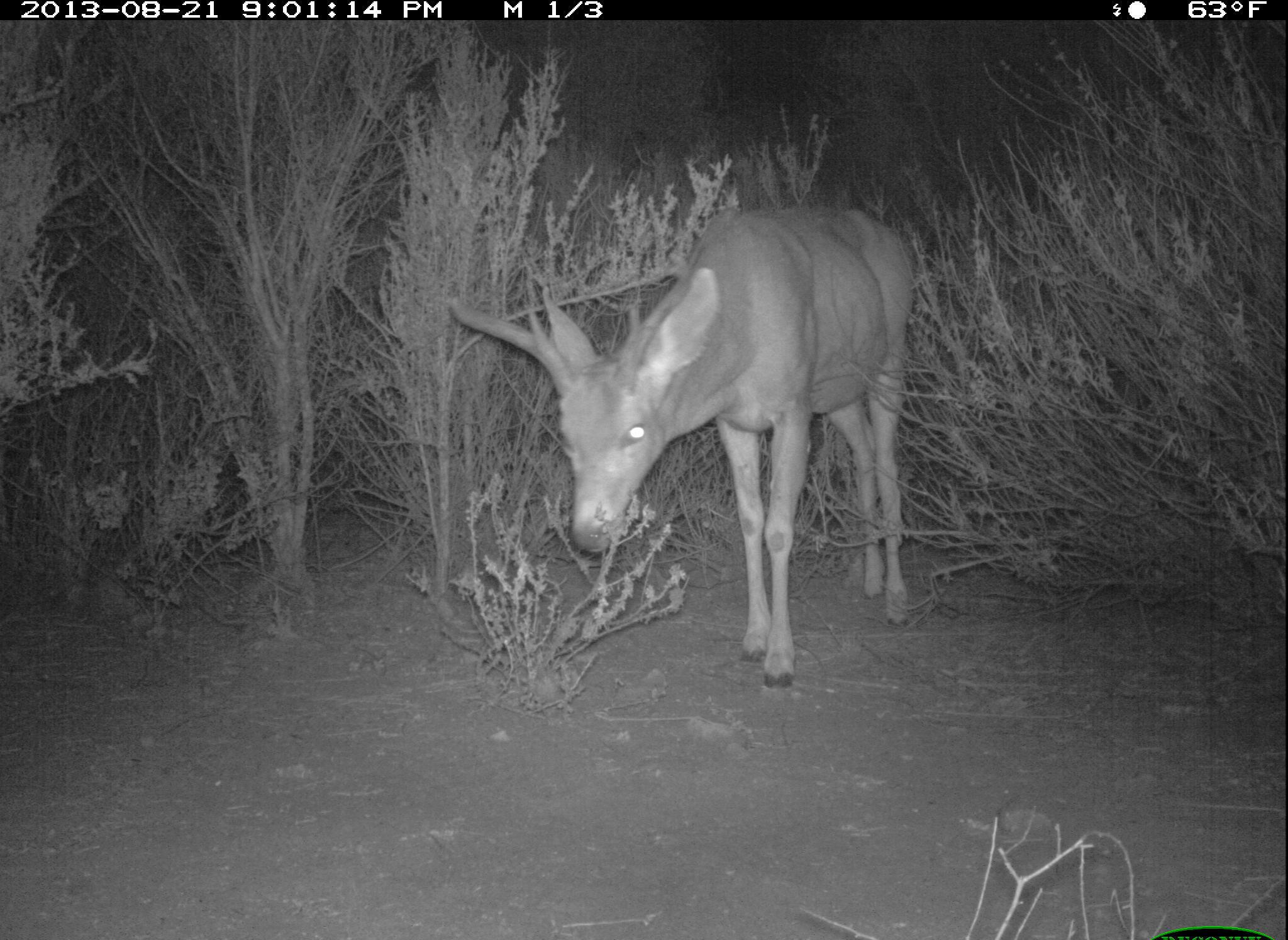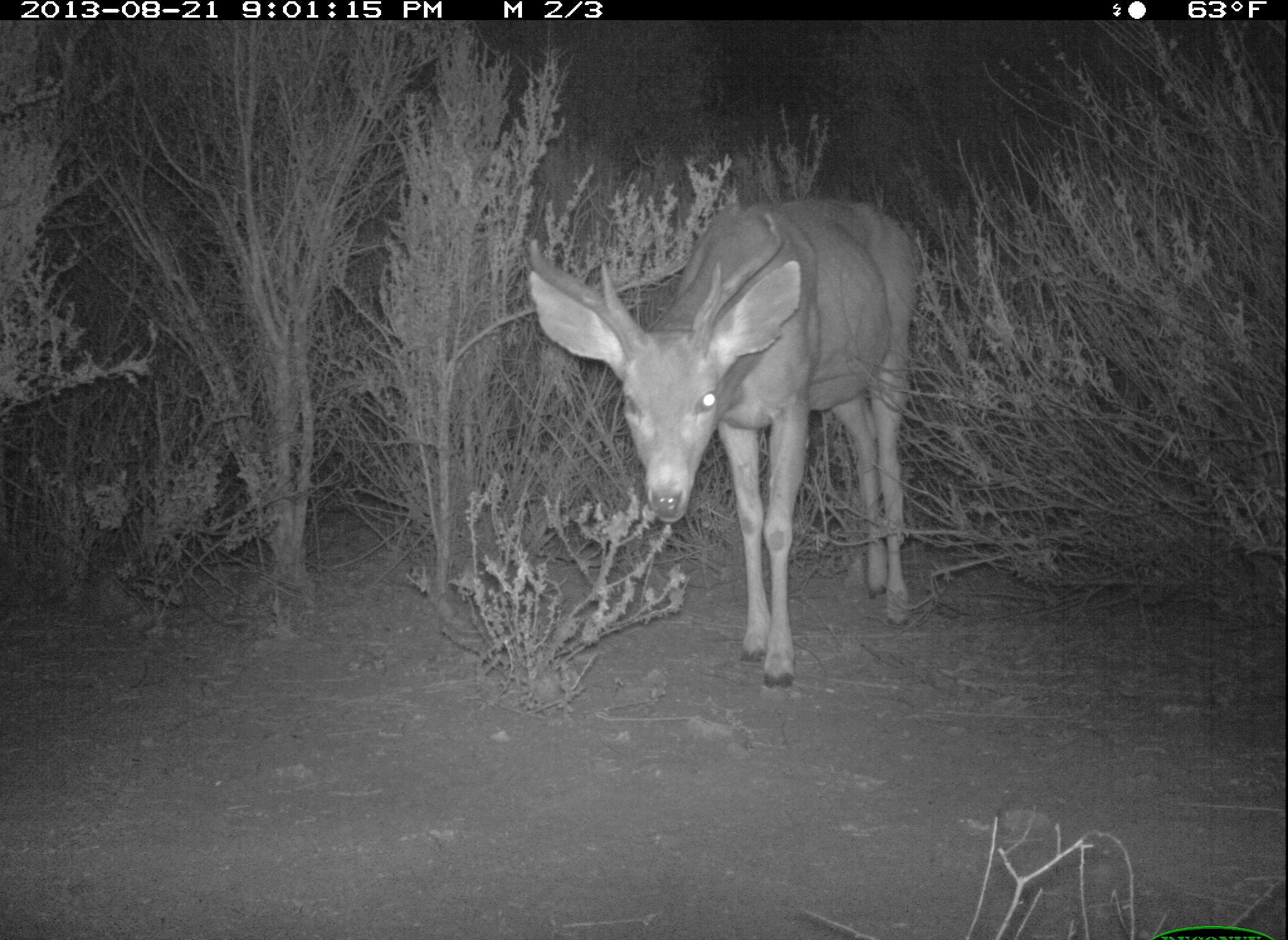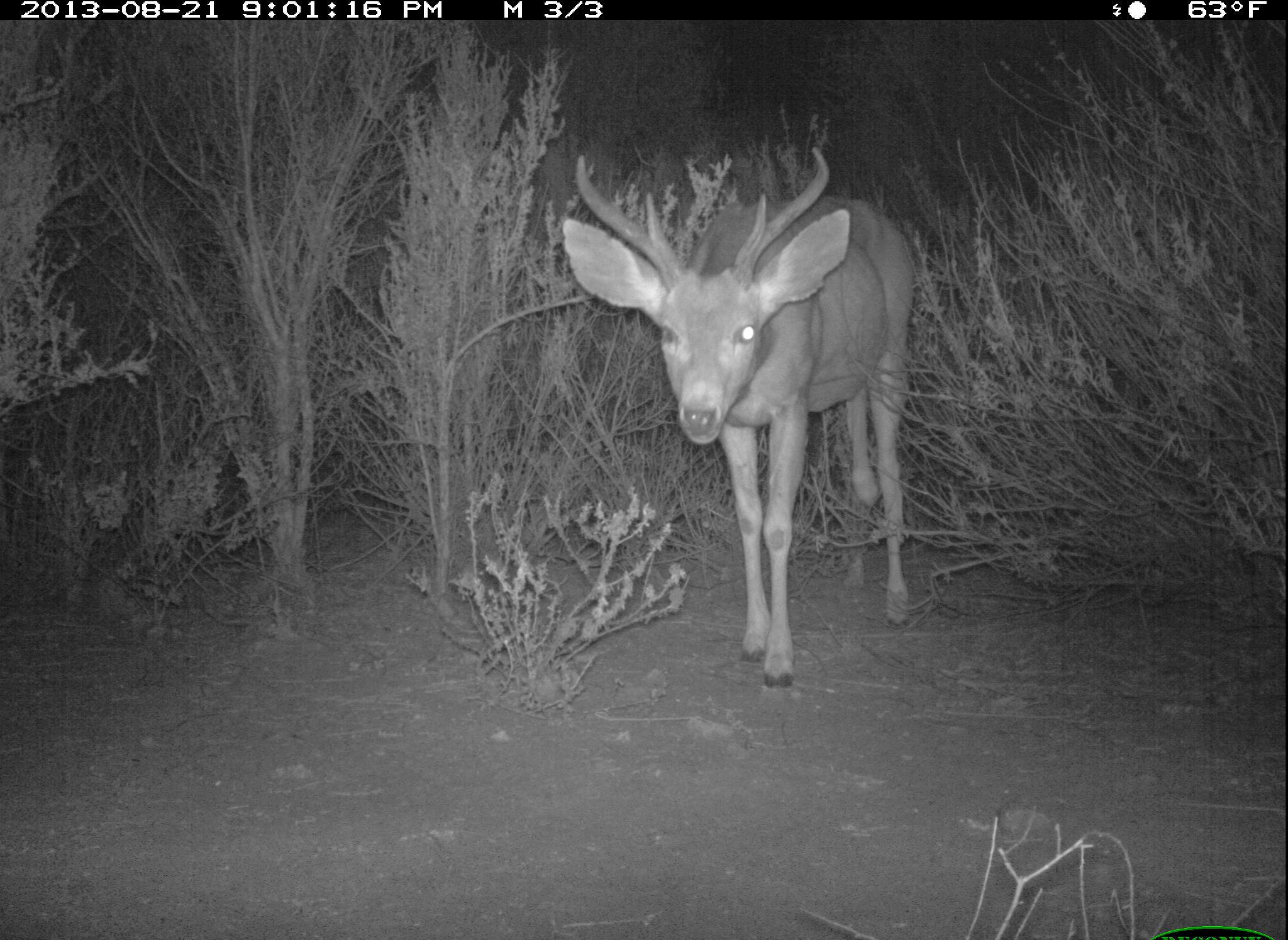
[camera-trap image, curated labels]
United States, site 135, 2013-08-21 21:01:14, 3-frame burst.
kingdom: Animalia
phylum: Chordata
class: Mammalia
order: Artiodactyla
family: Cervidae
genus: Odocoileus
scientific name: Odocoileus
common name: deer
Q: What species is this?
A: Deer (Odocoileus).